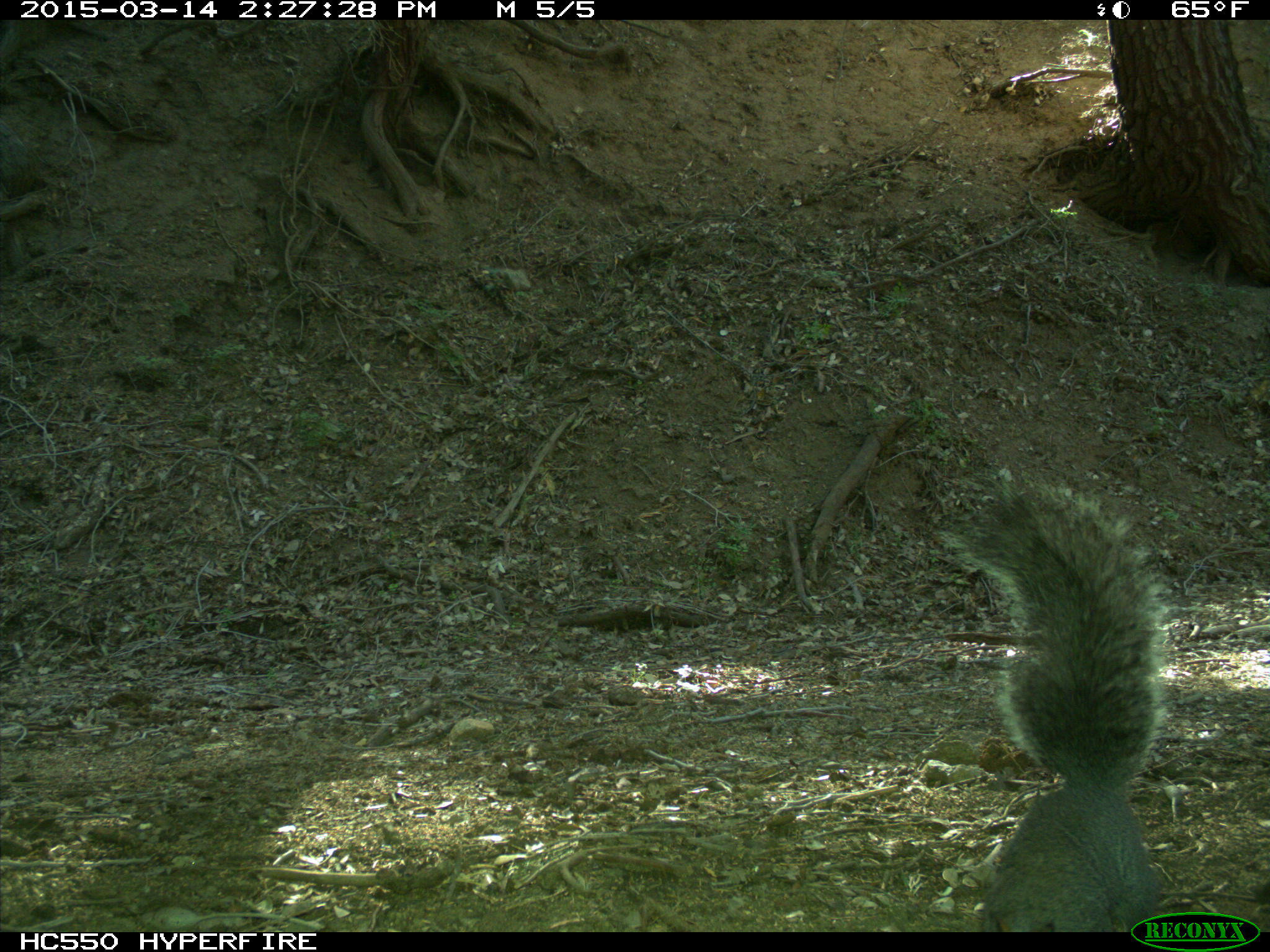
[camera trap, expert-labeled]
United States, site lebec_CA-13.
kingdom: Animalia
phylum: Chordata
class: Mammalia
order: Rodentia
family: Sciuridae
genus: Sciurus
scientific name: Sciurus carolinensis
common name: eastern gray squirrel